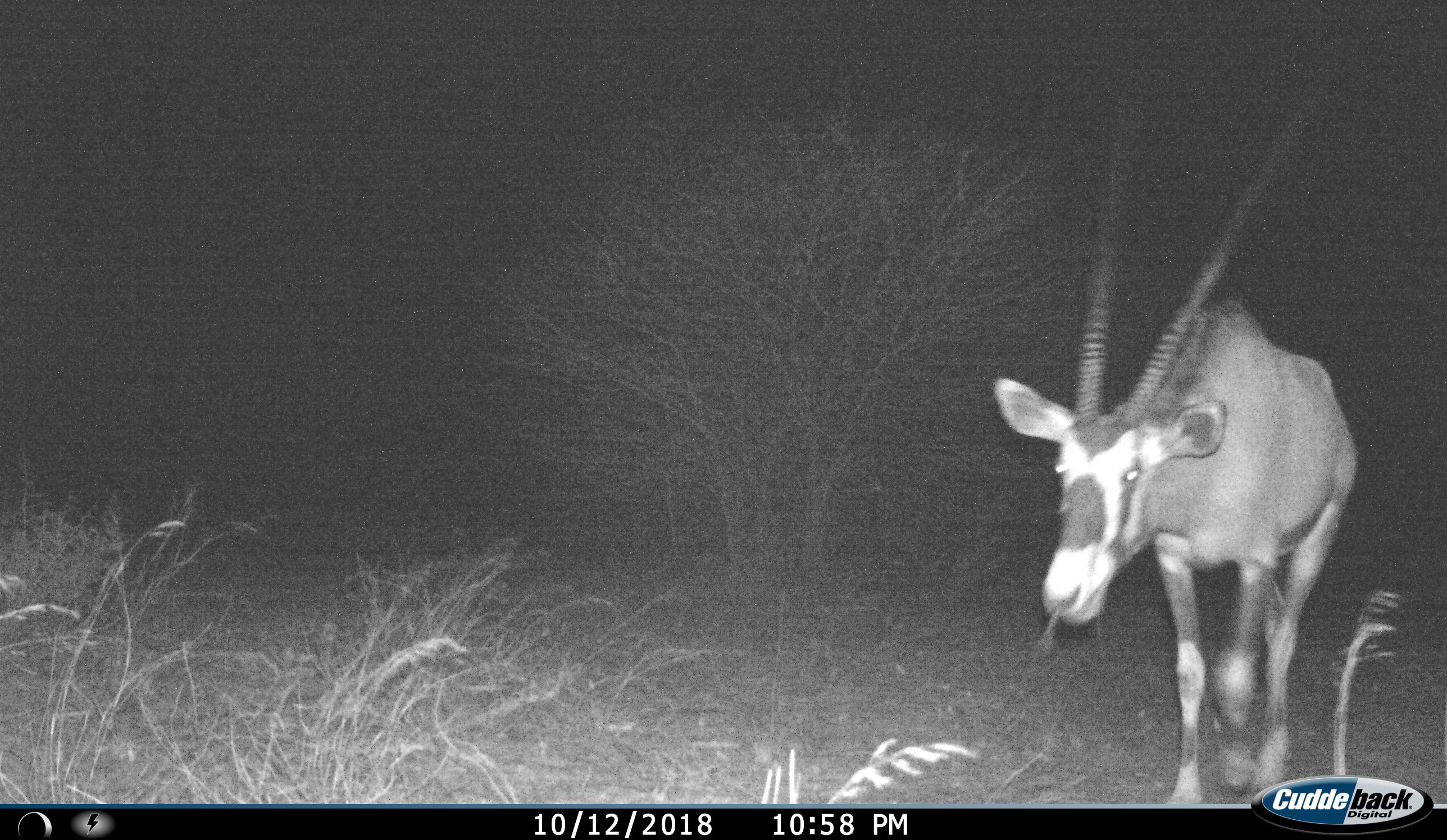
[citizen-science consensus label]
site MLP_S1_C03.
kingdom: Animalia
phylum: Chordata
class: Mammalia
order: Artiodactyla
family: Bovidae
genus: Oryx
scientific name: Oryx gazella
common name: gemsbok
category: oryx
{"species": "oryx (gemsbok) (Oryx gazella)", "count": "1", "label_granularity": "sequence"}